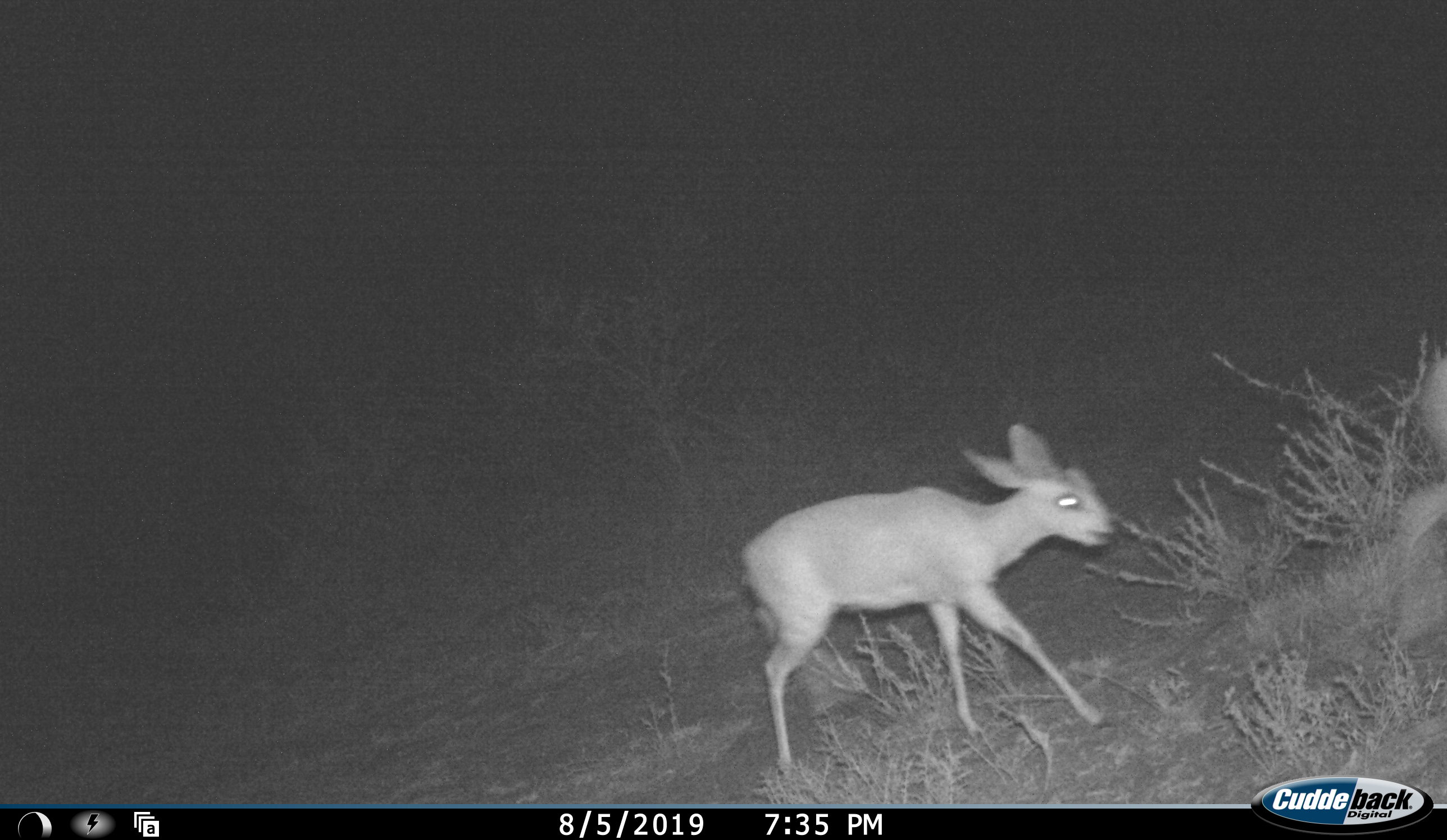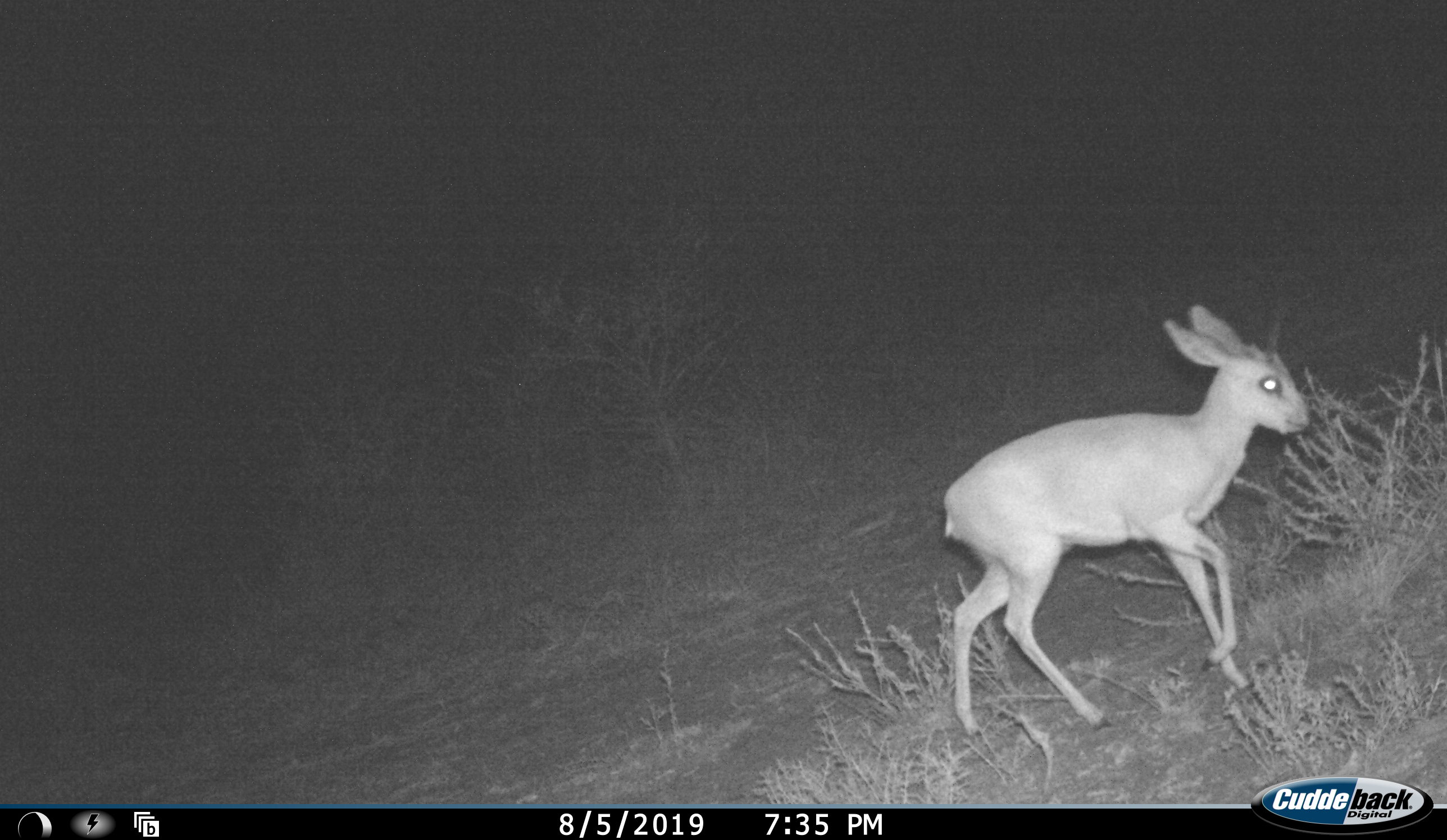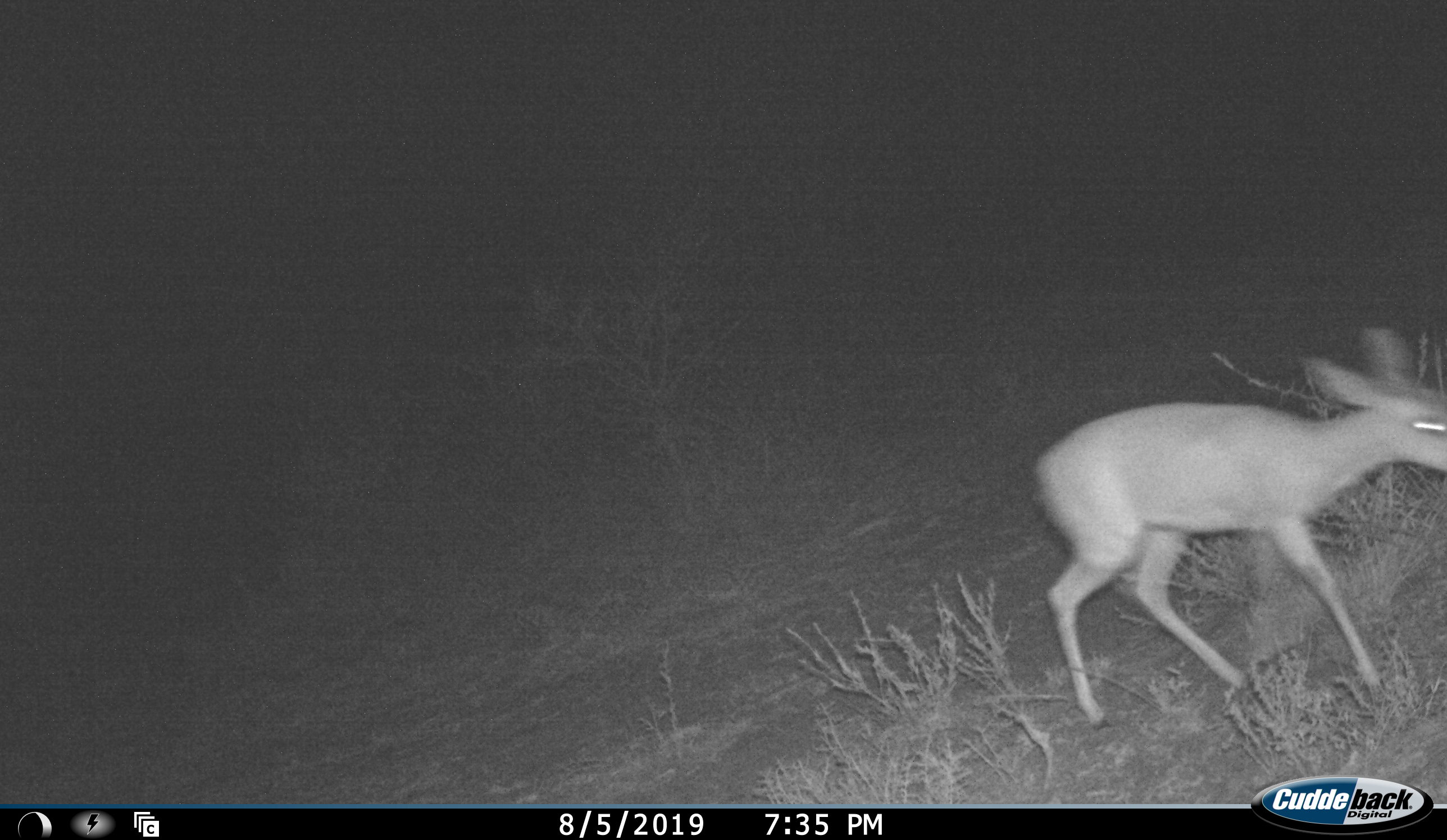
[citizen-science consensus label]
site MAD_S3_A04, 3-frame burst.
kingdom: Animalia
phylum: Chordata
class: Mammalia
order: Artiodactyla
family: Bovidae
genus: Raphicerus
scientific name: Raphicerus campestris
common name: steenbok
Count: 1.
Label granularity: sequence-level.